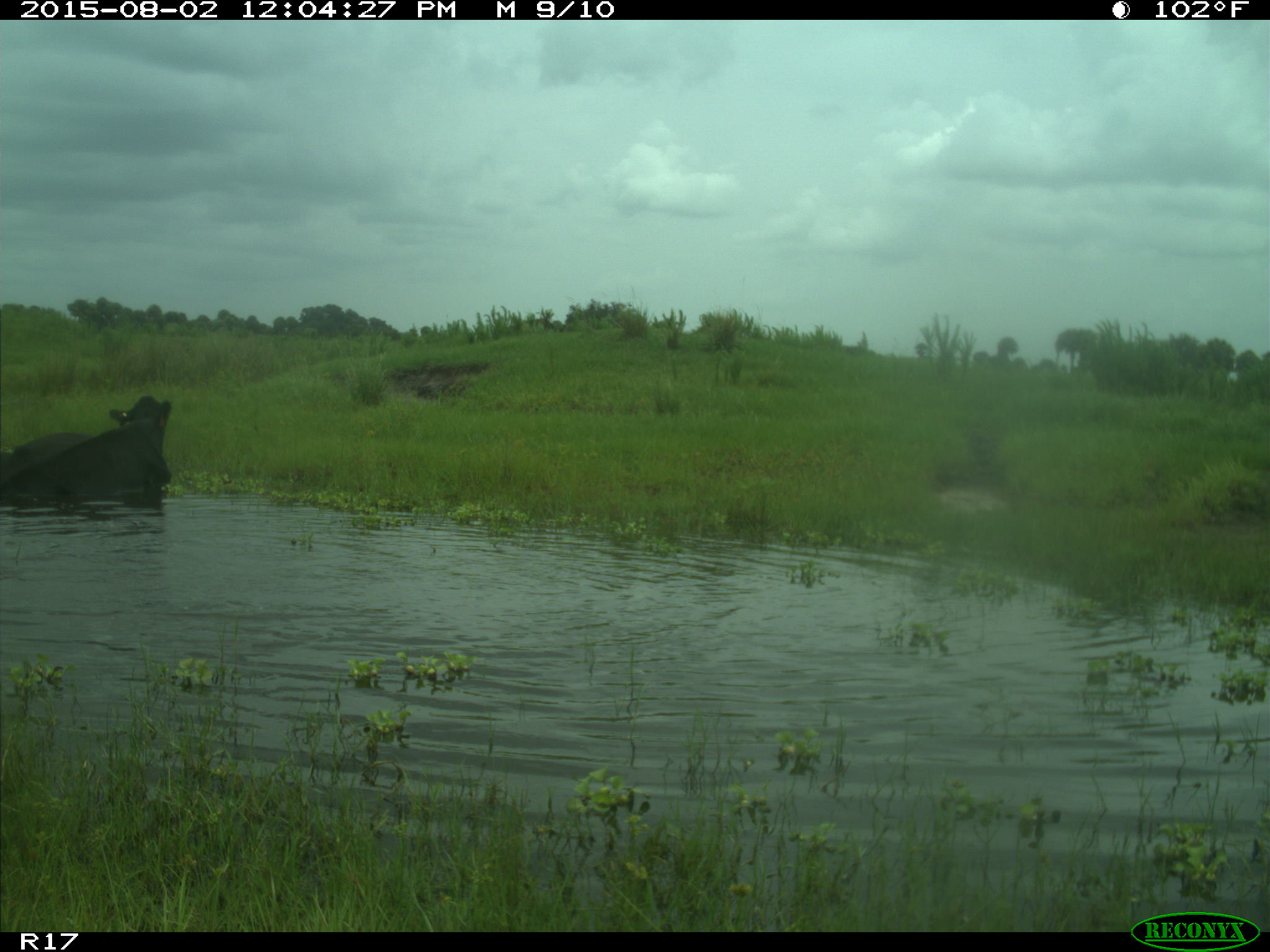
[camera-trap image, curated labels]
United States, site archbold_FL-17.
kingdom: Animalia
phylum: Chordata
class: Mammalia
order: Artiodactyla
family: Bovidae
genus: Bos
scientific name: Bos taurus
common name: domestic cow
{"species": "Bos taurus (domestic cow)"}